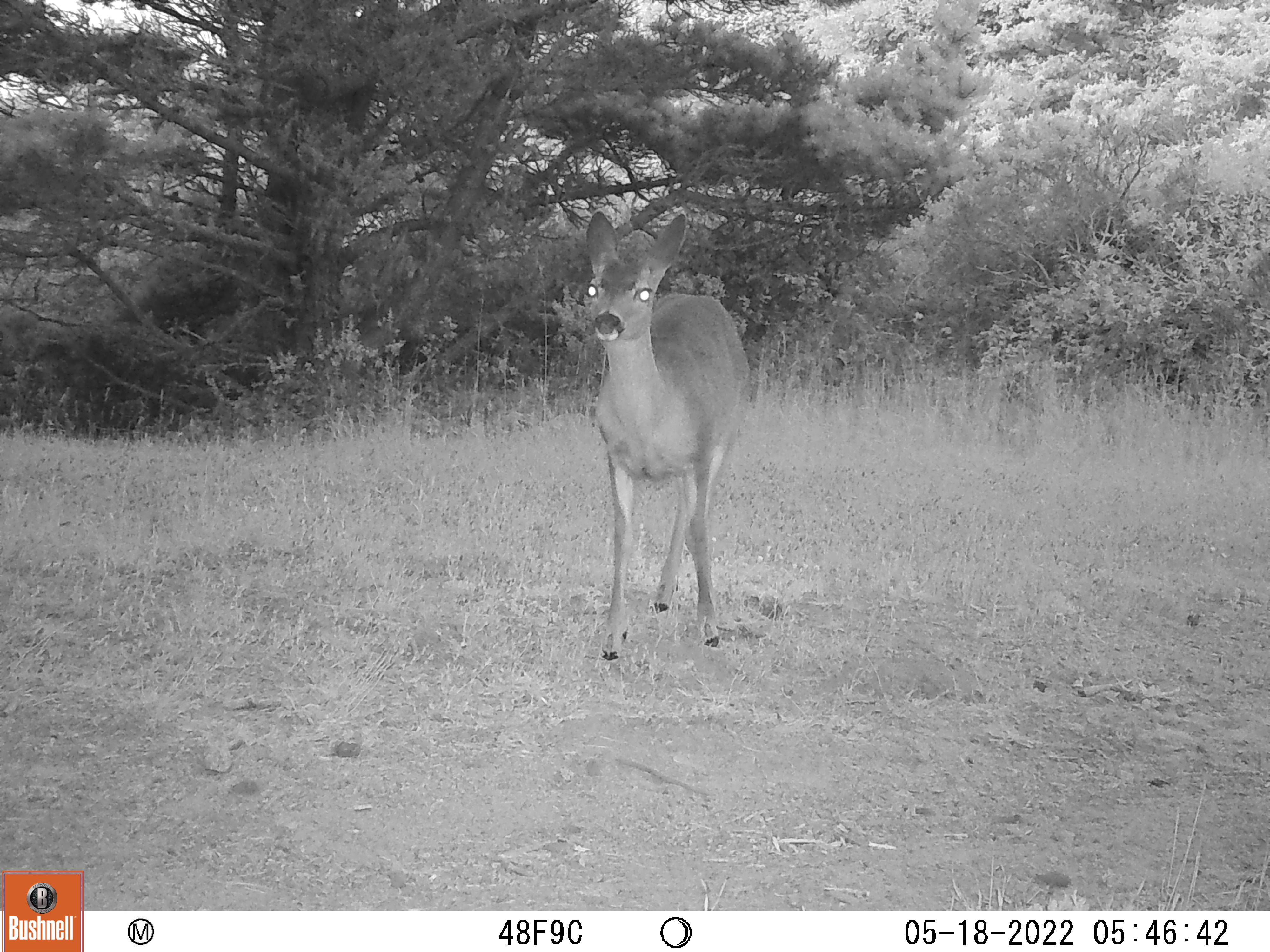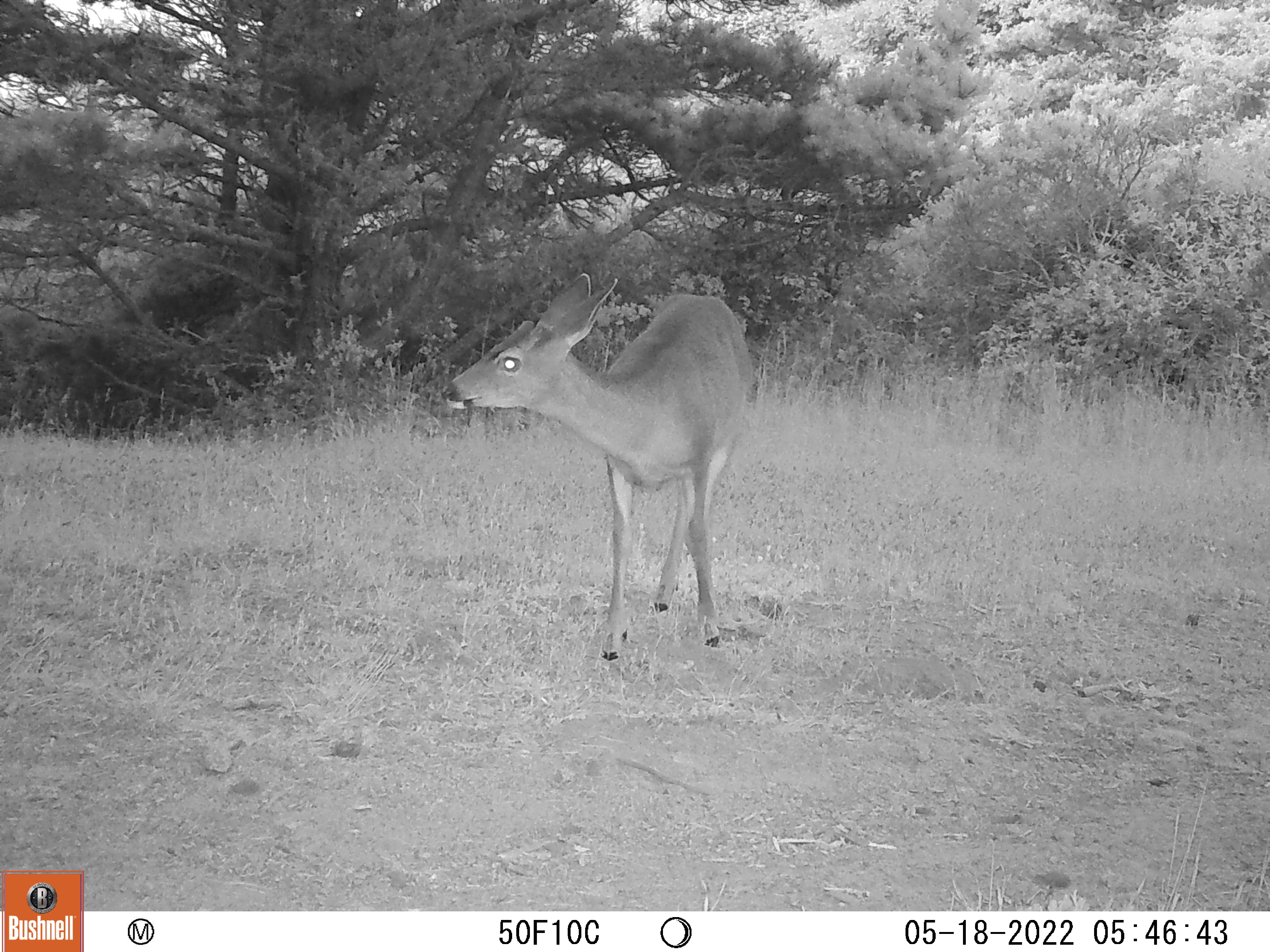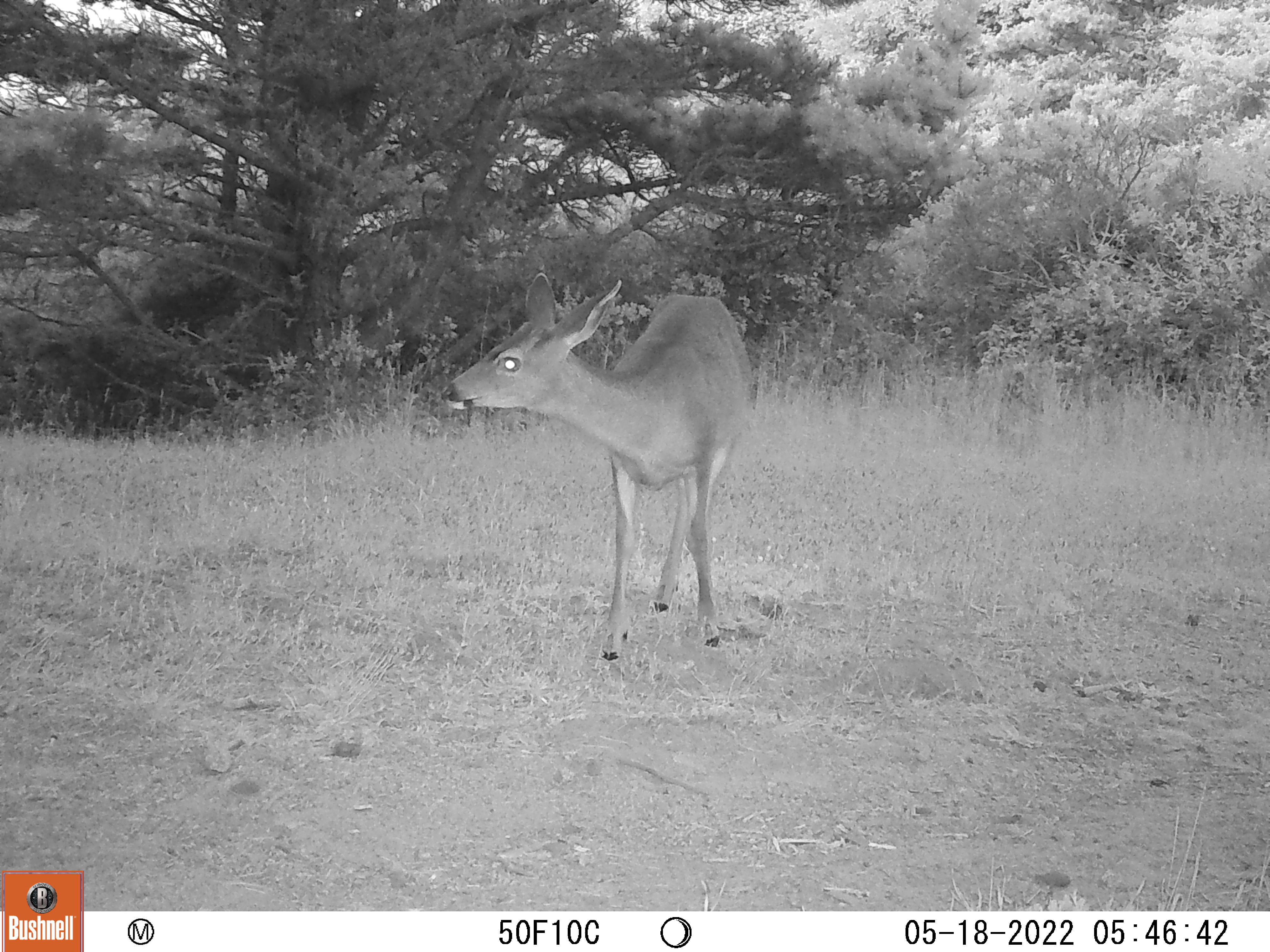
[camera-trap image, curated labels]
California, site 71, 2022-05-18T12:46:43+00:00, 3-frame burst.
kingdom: Animalia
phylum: Chordata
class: Mammalia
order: Artiodactyla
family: Cervidae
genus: Odocoileus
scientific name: Odocoileus hemionus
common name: mule deer